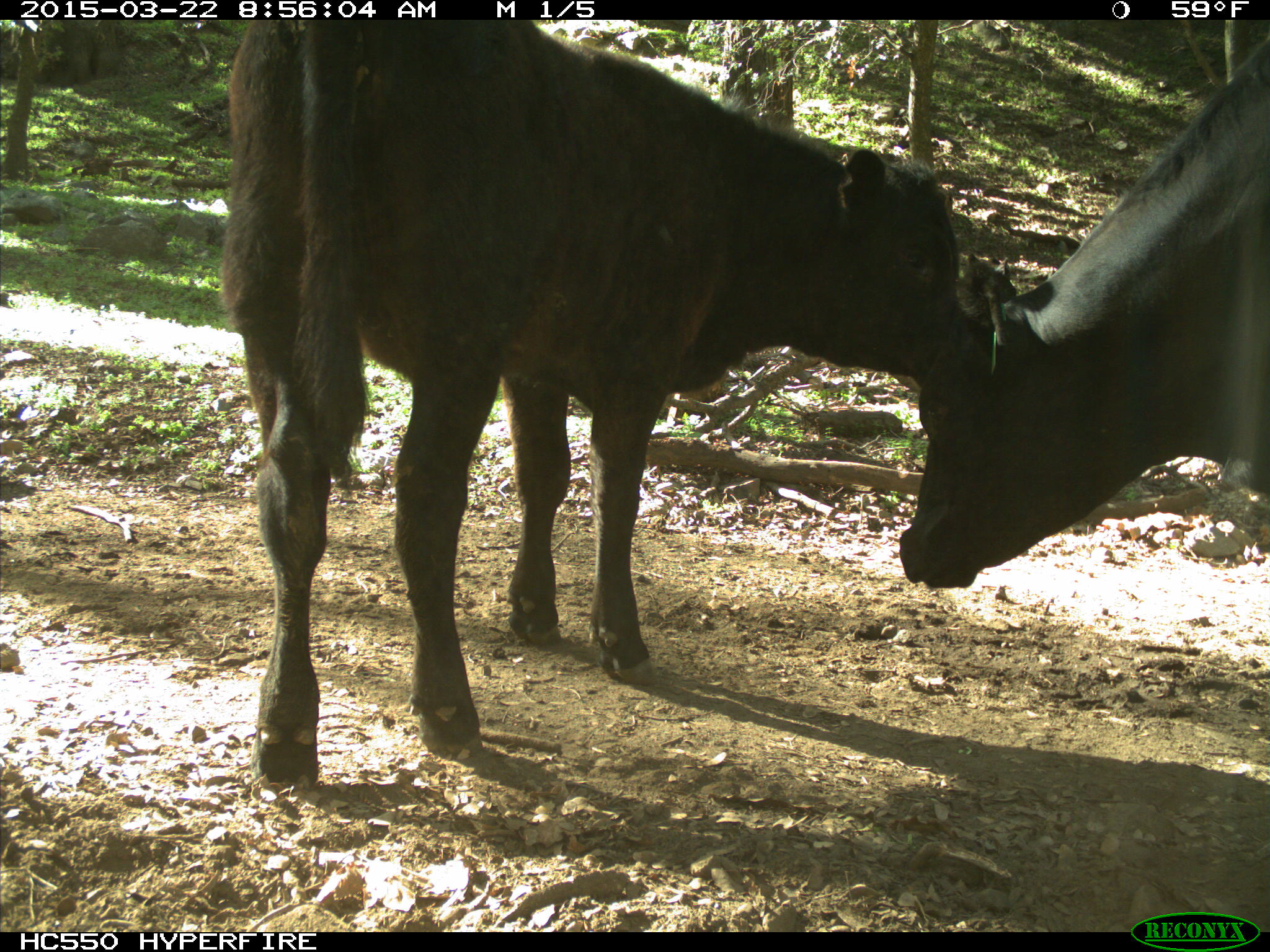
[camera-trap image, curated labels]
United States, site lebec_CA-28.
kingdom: Animalia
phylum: Chordata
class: Mammalia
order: Artiodactyla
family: Bovidae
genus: Bos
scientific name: Bos taurus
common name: domestic cow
Bos taurus (domestic cow).